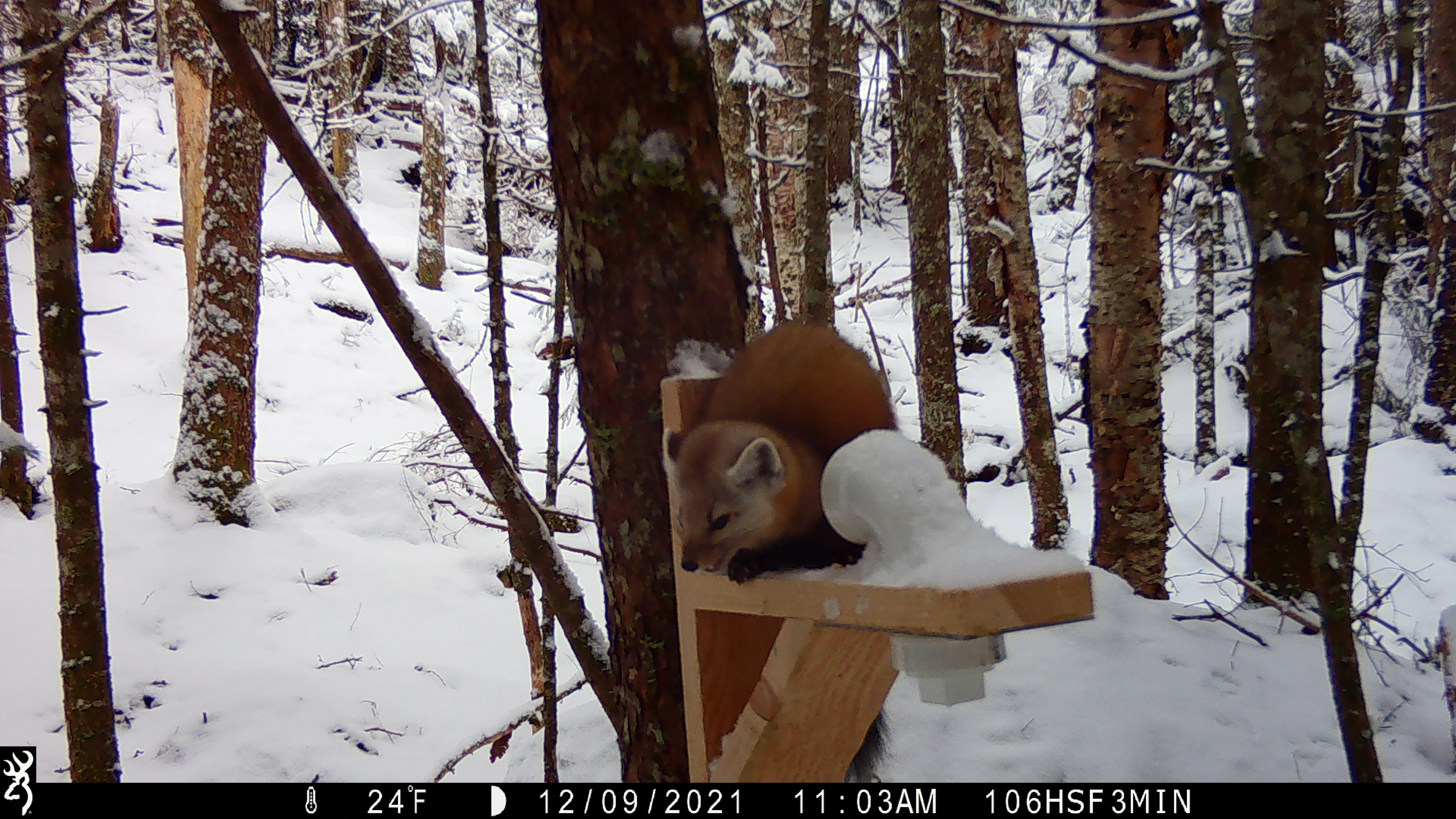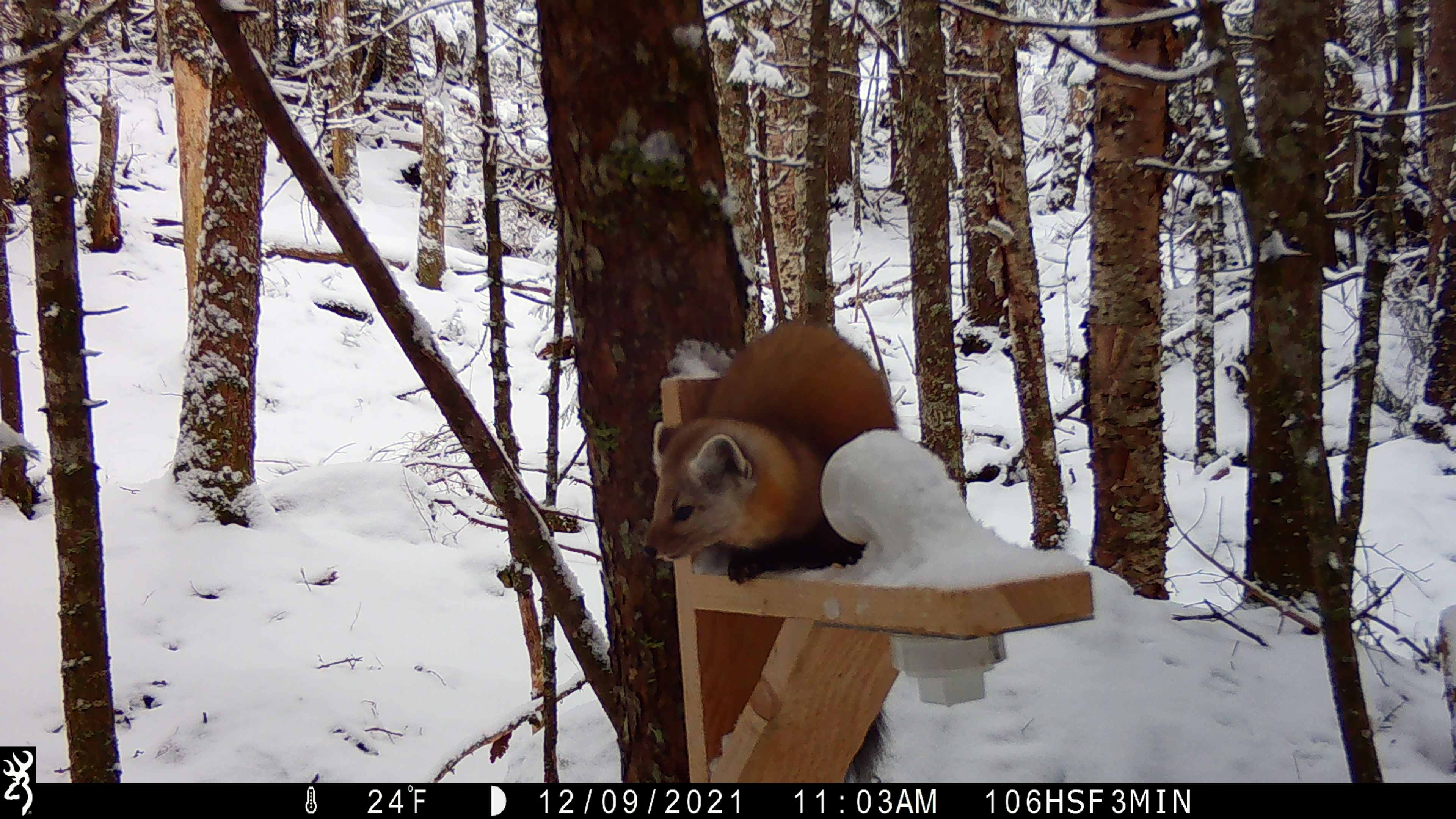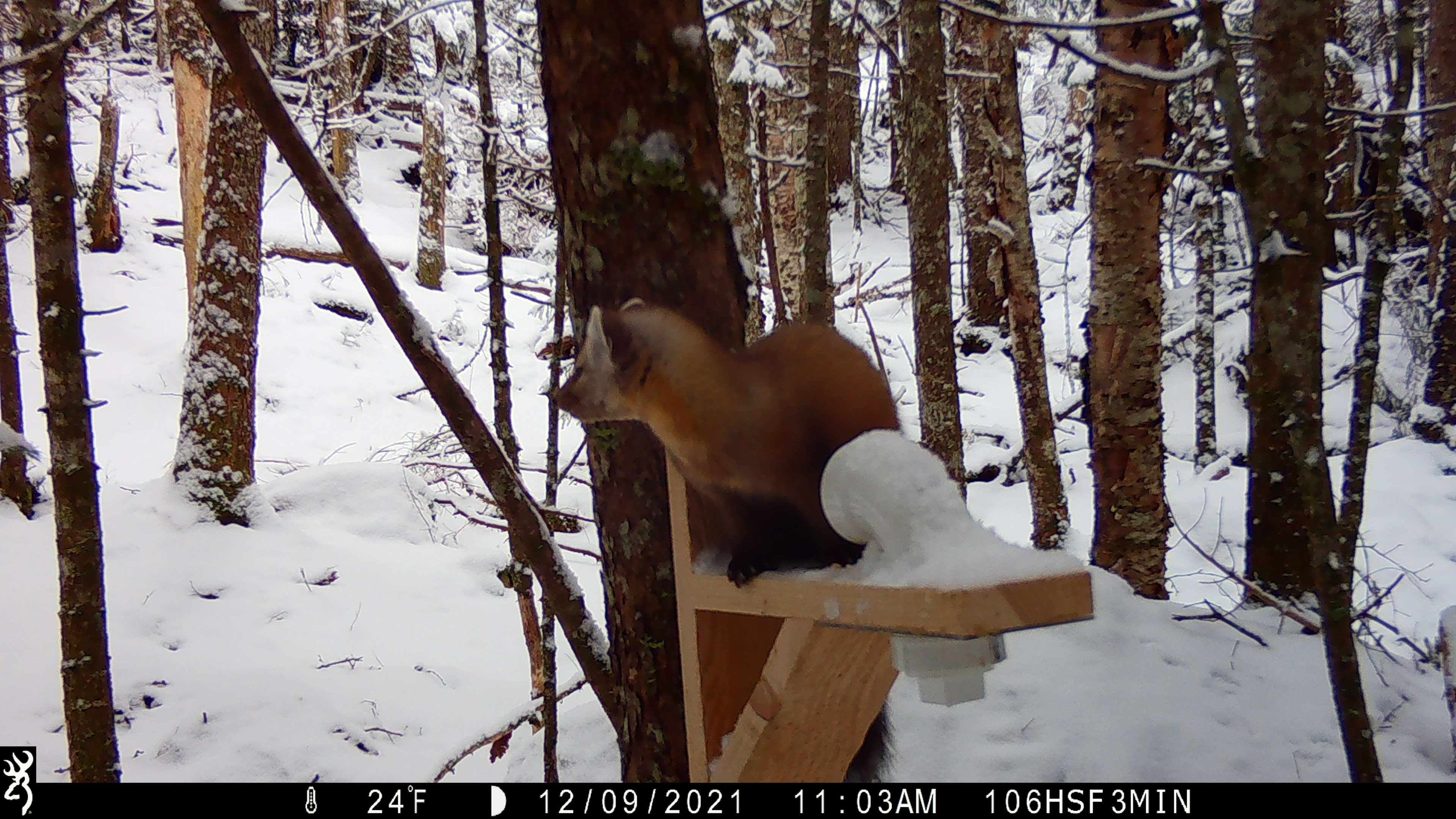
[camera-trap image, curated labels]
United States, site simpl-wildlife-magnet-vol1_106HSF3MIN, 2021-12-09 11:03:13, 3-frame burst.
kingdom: Animalia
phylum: Chordata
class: Mammalia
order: Carnivora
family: Mustelidae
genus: Martes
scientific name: Martes americana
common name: american marten